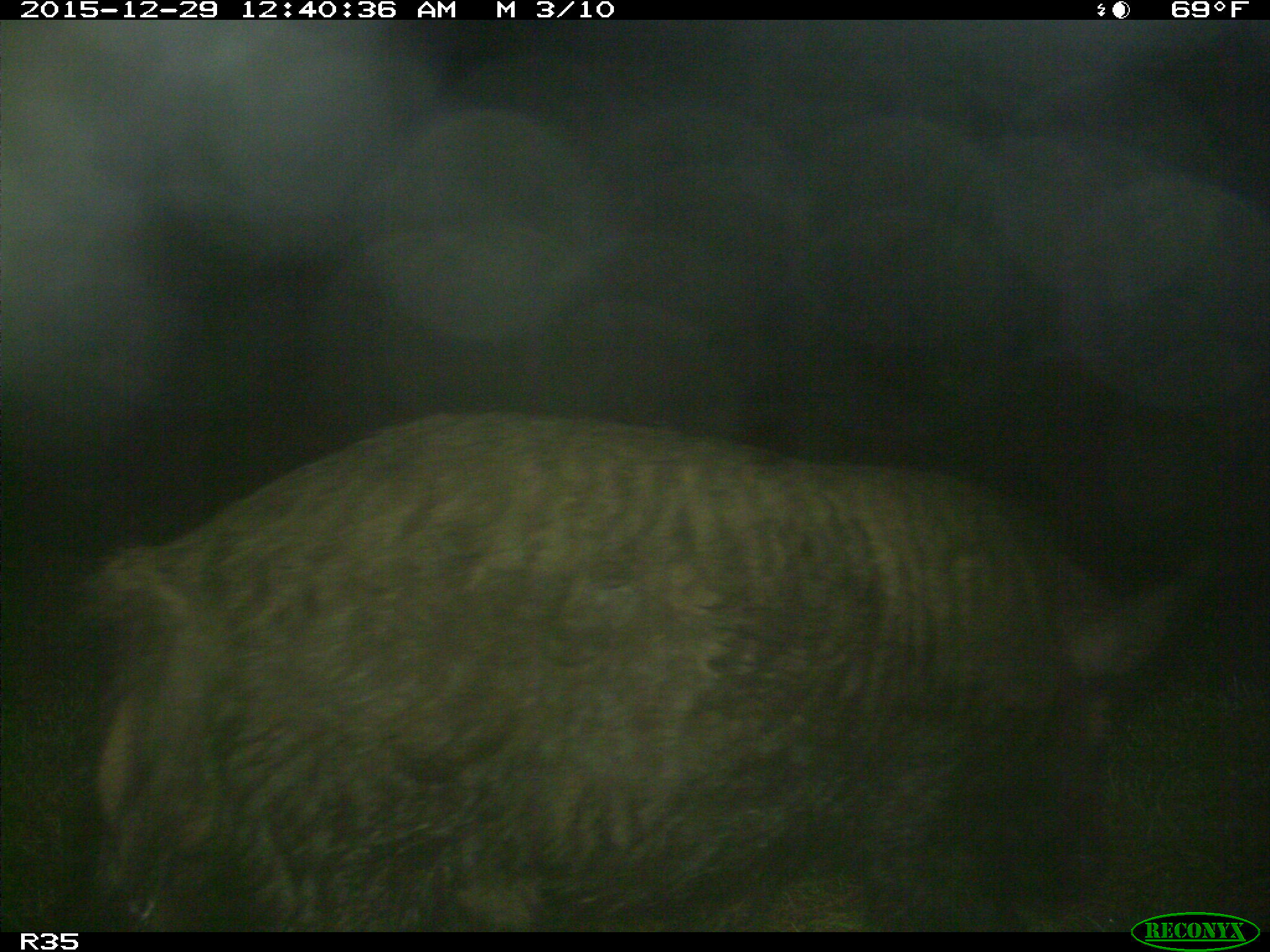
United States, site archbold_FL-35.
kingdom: Animalia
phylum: Chordata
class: Mammalia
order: Artiodactyla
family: Suidae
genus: Sus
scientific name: Sus scrofa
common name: wild boar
Sus scrofa (wild boar).